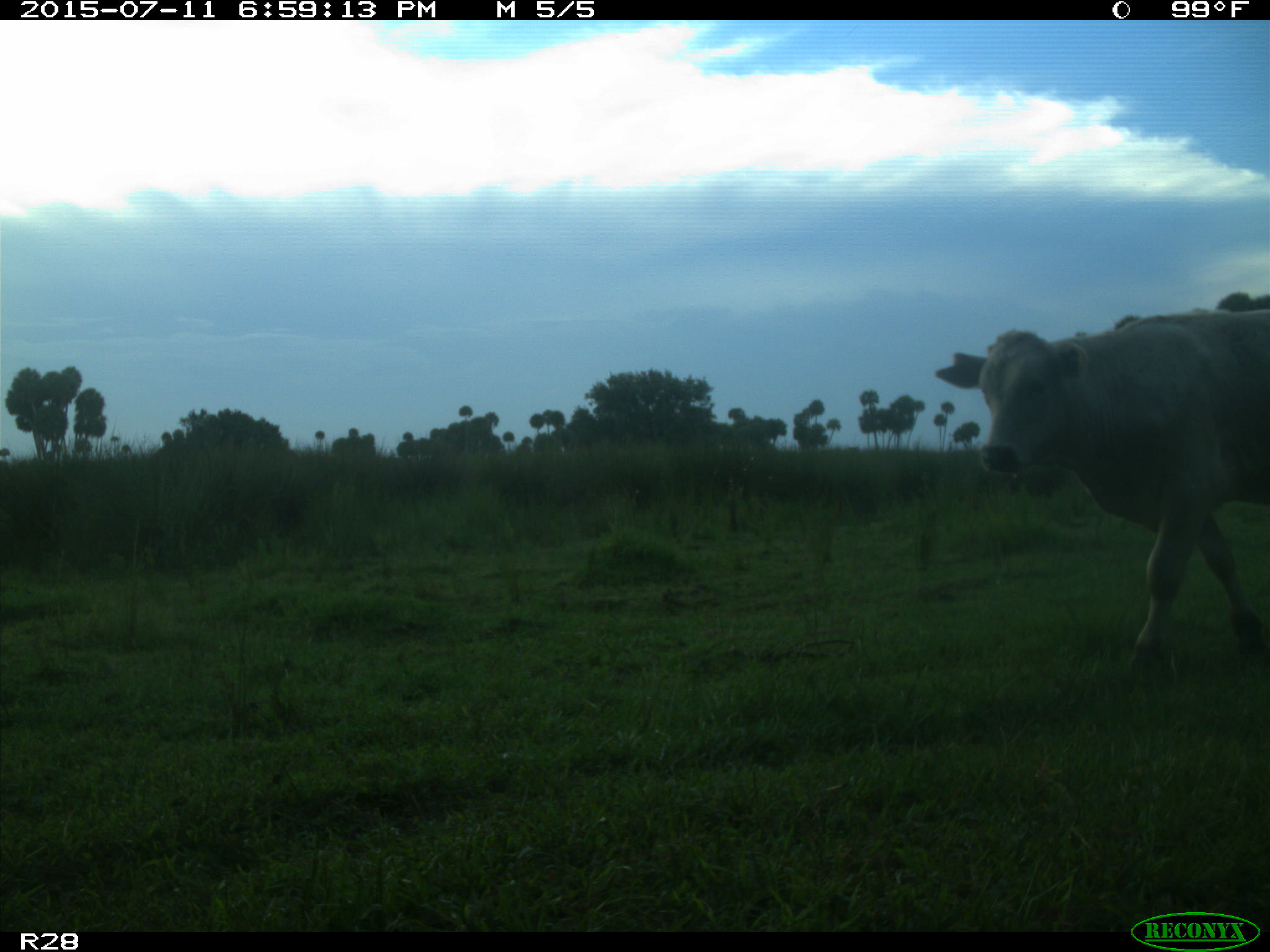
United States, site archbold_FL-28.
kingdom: Animalia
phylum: Chordata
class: Mammalia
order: Artiodactyla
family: Bovidae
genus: Bos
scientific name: Bos taurus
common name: domestic cow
Bos taurus (domestic cow).